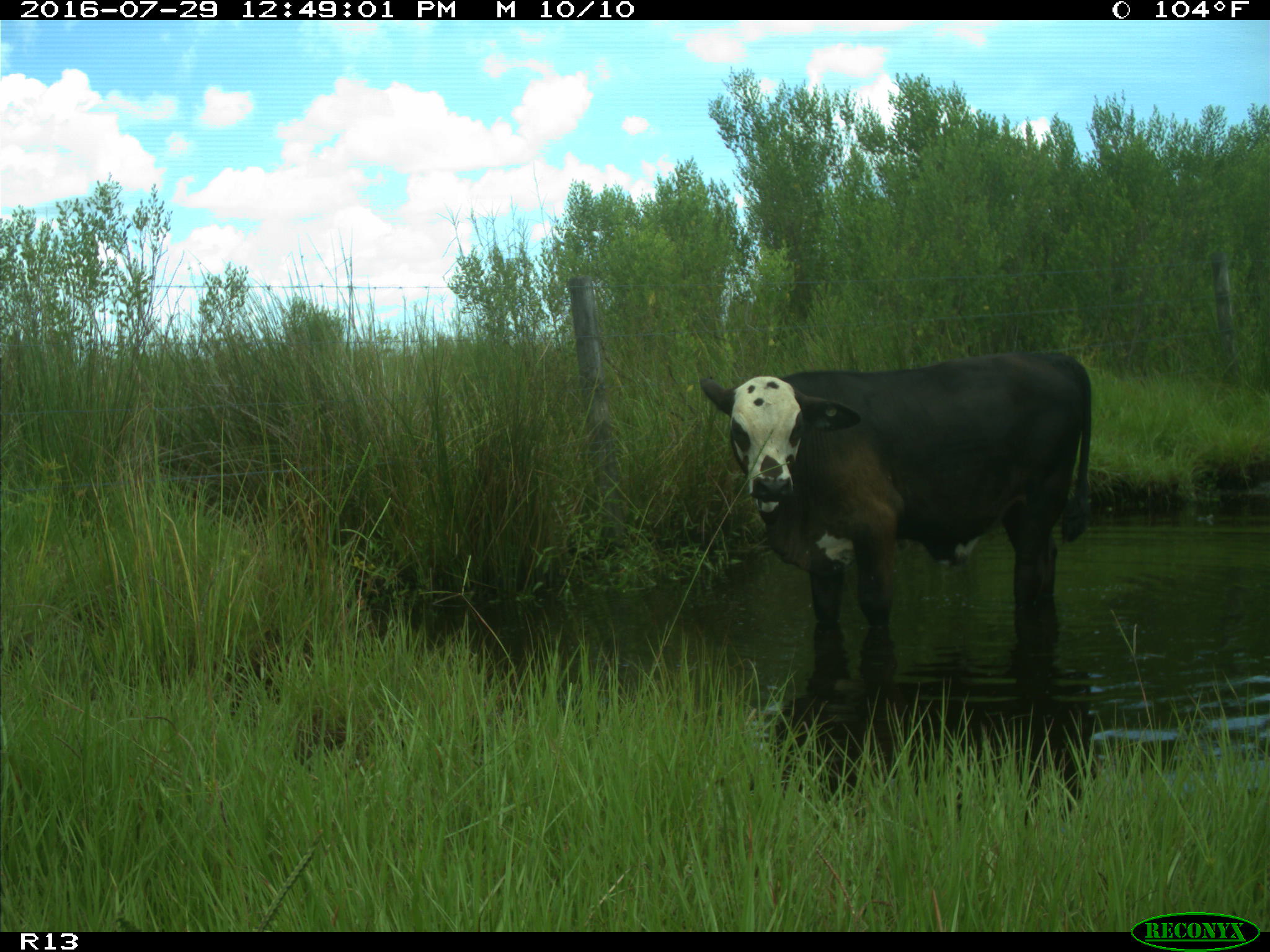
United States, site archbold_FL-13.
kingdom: Animalia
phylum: Chordata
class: Mammalia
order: Artiodactyla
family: Bovidae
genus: Bos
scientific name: Bos taurus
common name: domestic cow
Bos taurus (domestic cow).